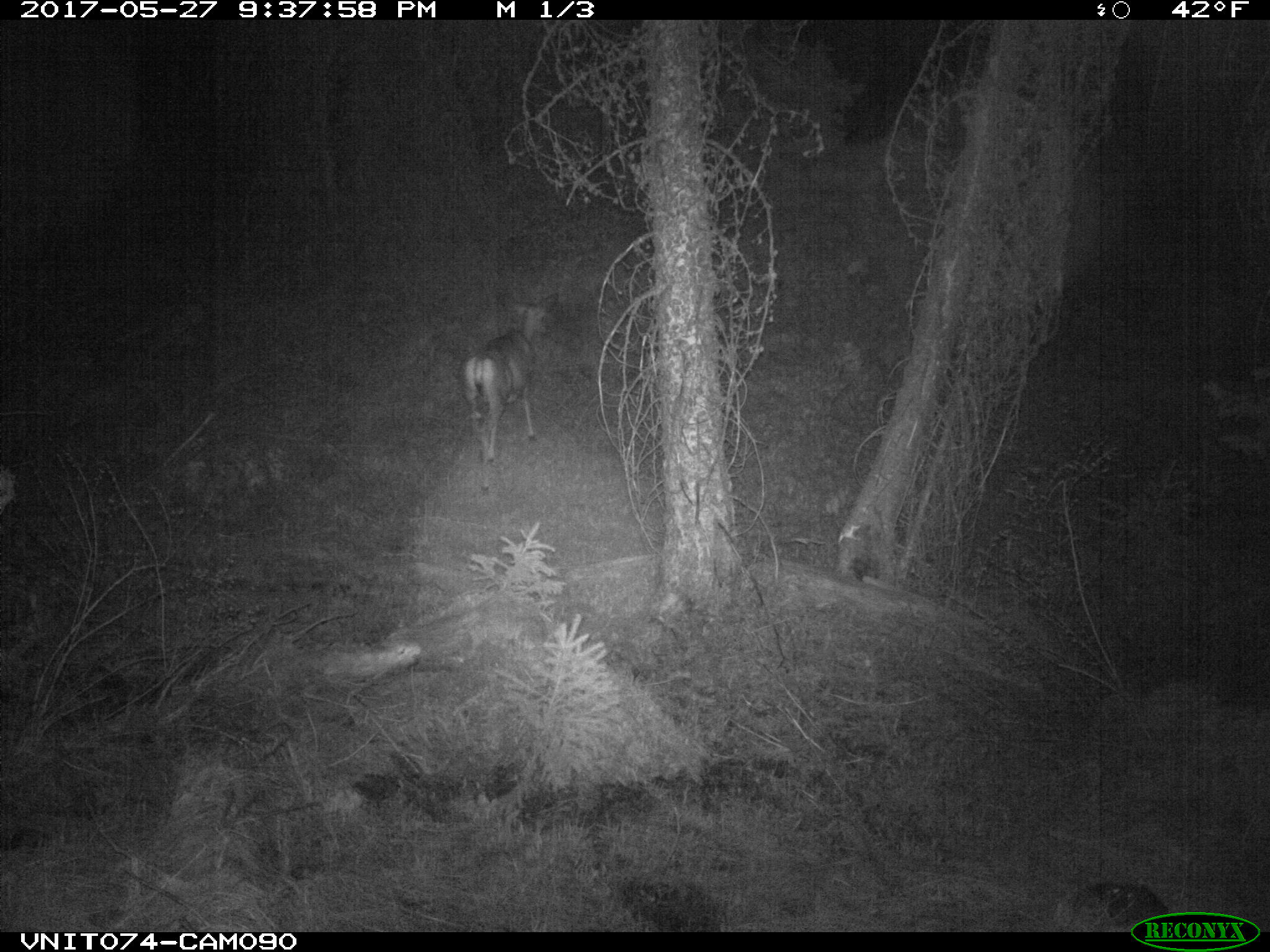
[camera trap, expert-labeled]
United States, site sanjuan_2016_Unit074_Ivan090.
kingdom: Animalia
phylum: Chordata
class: Mammalia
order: Artiodactyla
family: Cervidae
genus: Odocoileus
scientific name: Odocoileus hemionus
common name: mule deer